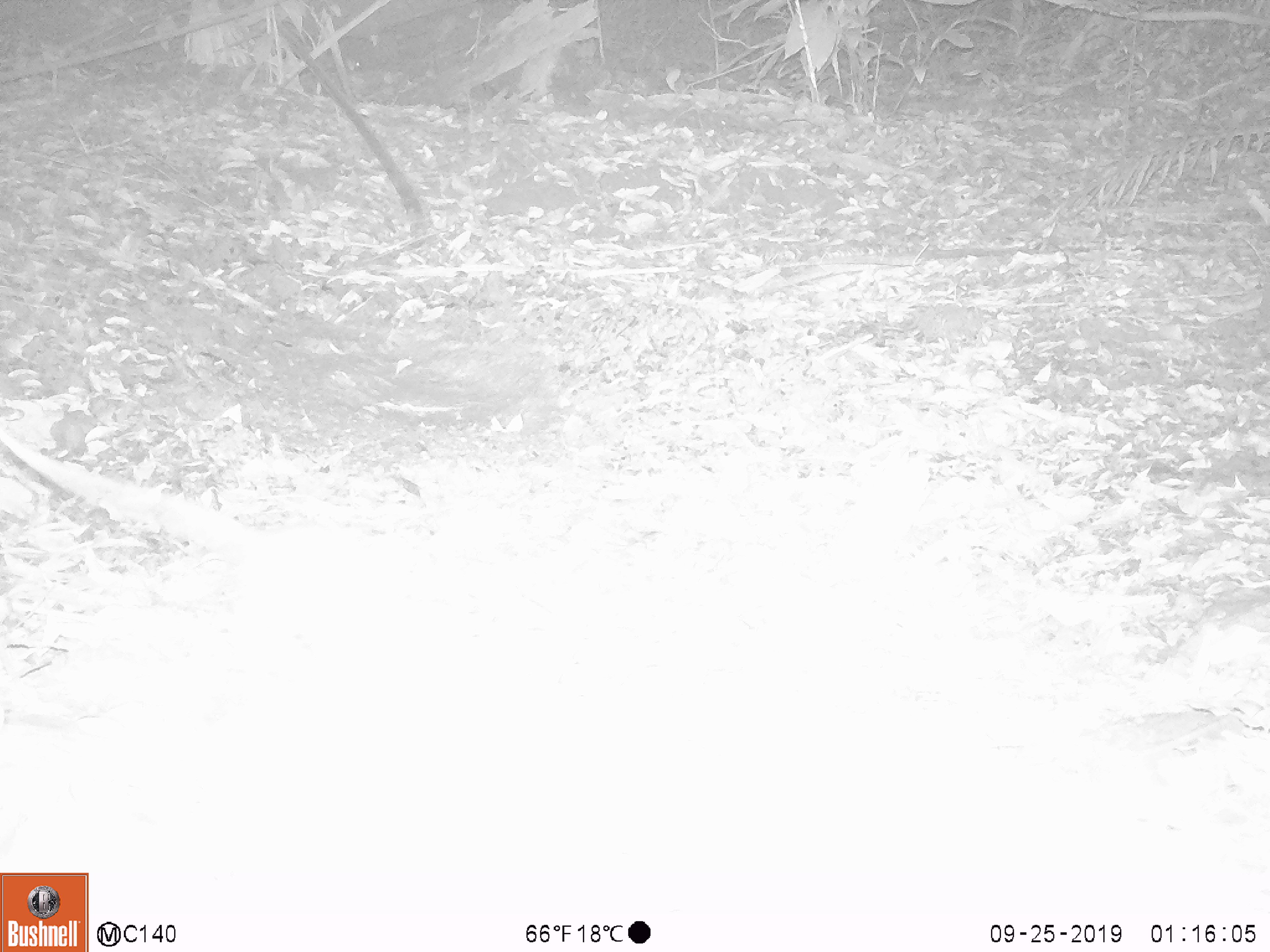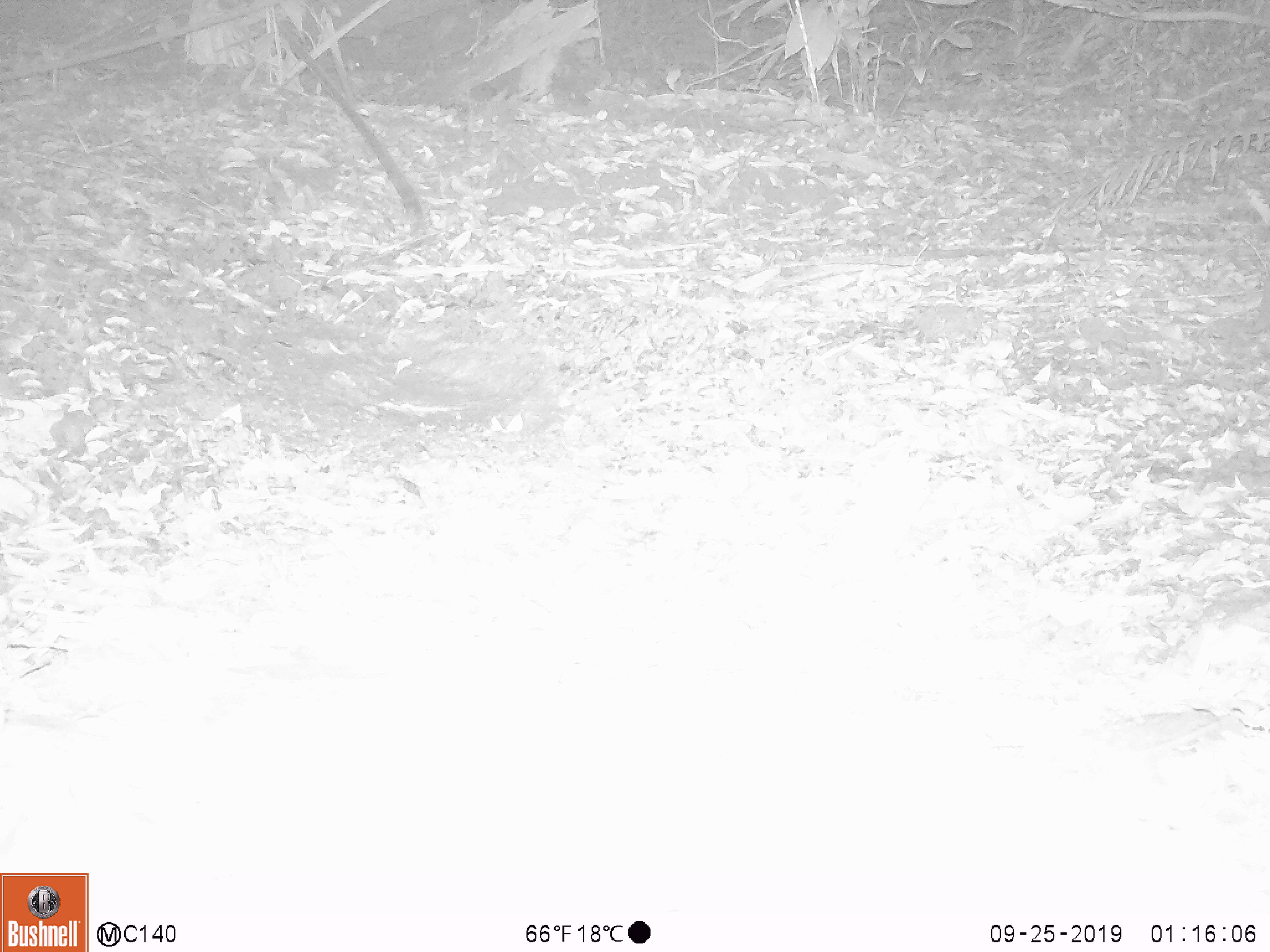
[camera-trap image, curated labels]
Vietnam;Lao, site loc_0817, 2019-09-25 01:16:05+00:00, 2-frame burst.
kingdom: Animalia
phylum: Chordata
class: Mammalia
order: Rodentia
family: Muridae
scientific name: Muridae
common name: old-world mice and rats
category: unidentified murid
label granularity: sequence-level